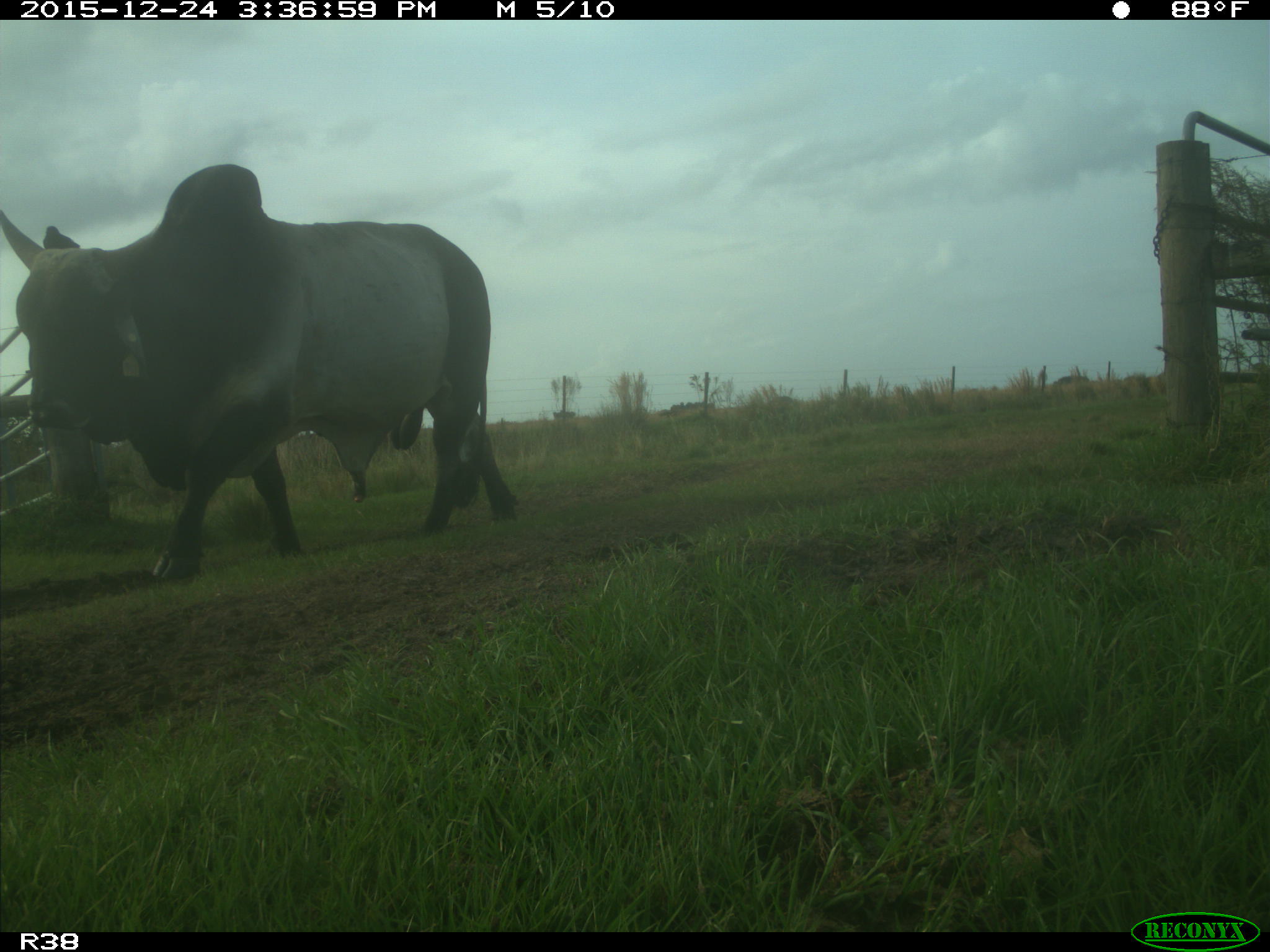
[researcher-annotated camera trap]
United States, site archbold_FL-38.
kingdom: Animalia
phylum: Chordata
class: Mammalia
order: Artiodactyla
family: Bovidae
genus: Bos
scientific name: Bos taurus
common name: domestic cow